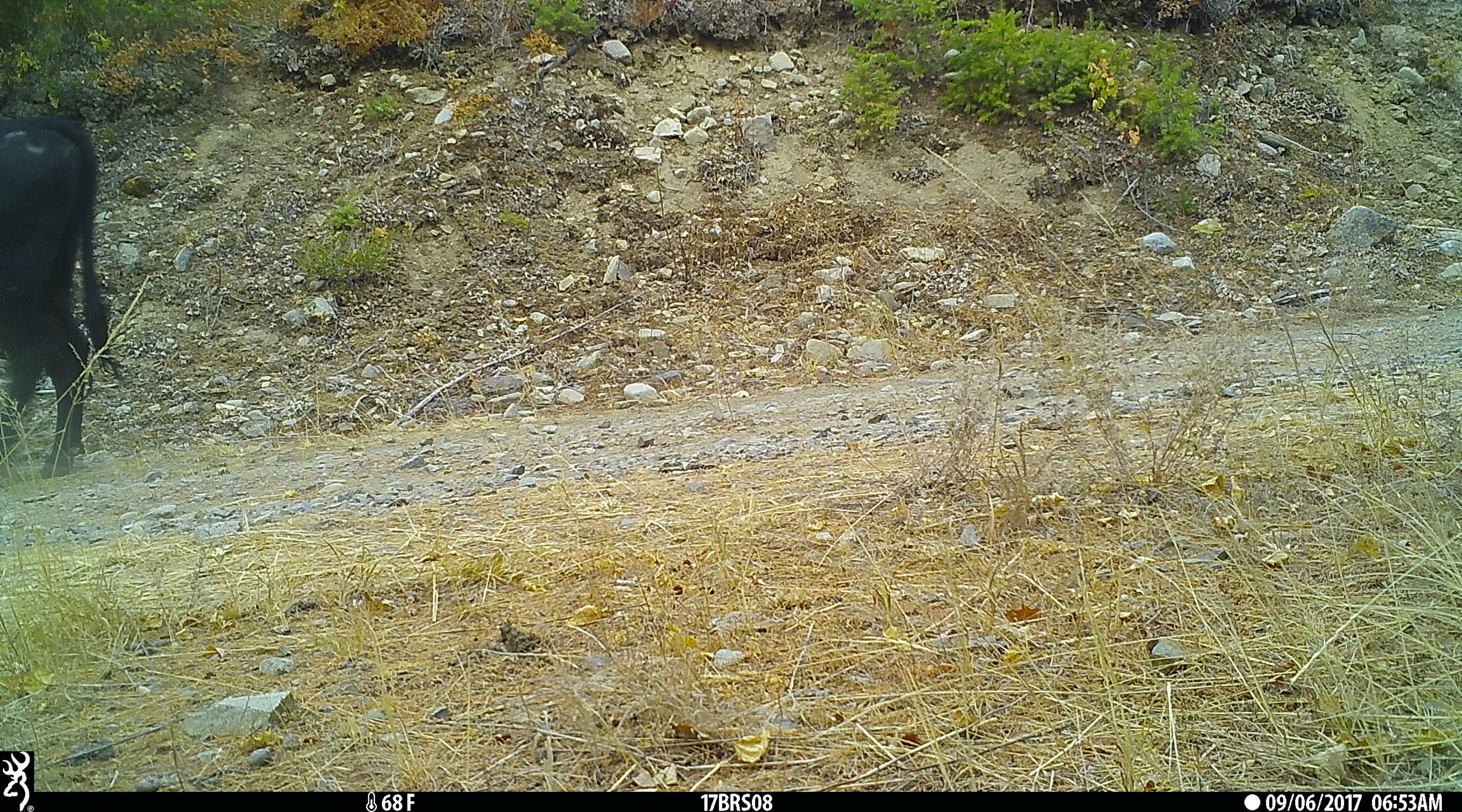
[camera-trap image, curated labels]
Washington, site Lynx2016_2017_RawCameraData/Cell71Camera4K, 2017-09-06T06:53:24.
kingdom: Animalia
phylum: Chordata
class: Mammalia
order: Artiodactyla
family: Bovidae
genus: Bos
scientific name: Bos taurus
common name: domestic cattle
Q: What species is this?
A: Domestic cattle (Bos taurus).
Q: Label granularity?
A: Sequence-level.